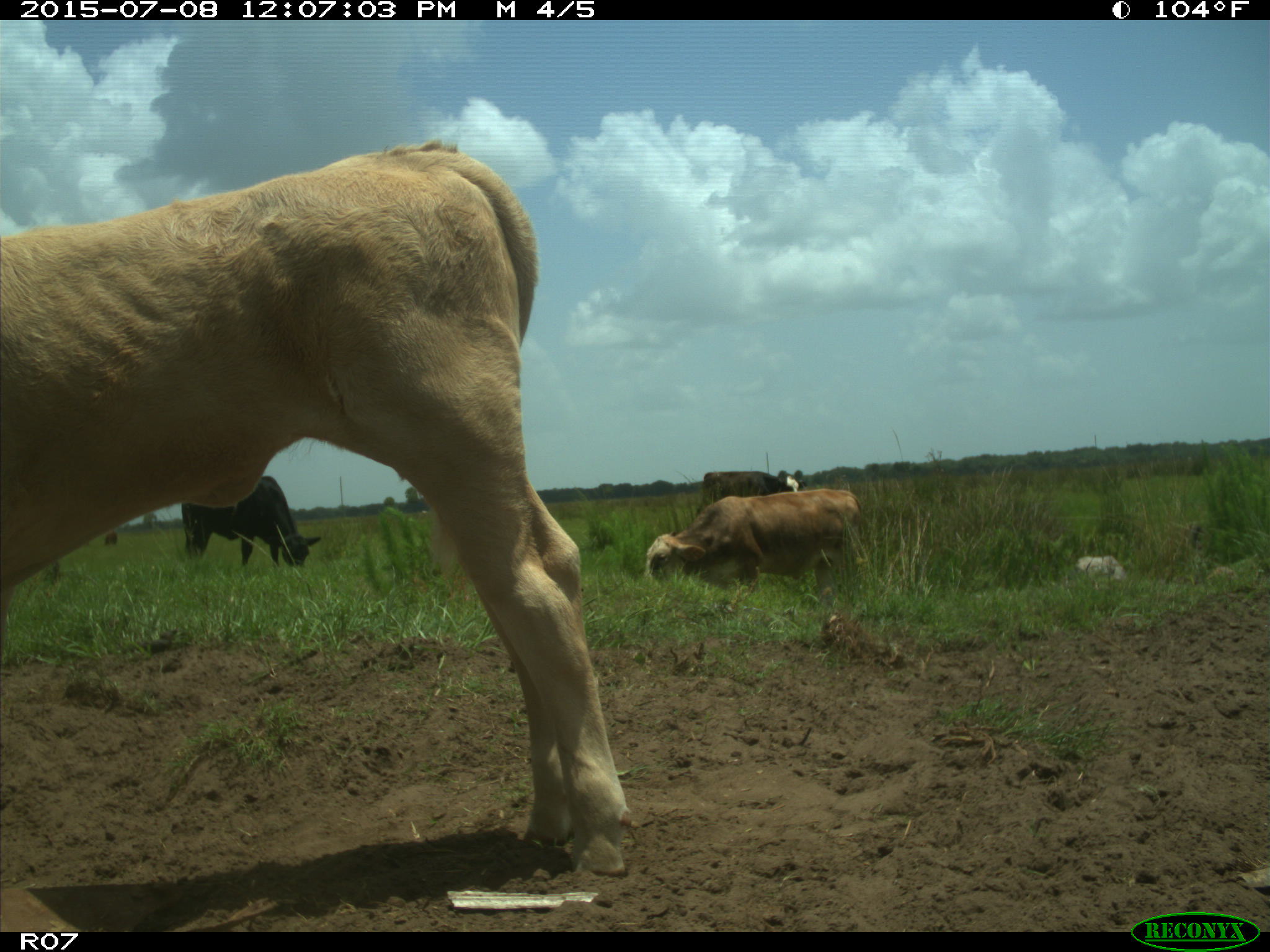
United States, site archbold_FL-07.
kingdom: Animalia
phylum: Chordata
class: Mammalia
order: Artiodactyla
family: Bovidae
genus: Bos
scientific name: Bos taurus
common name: domestic cow